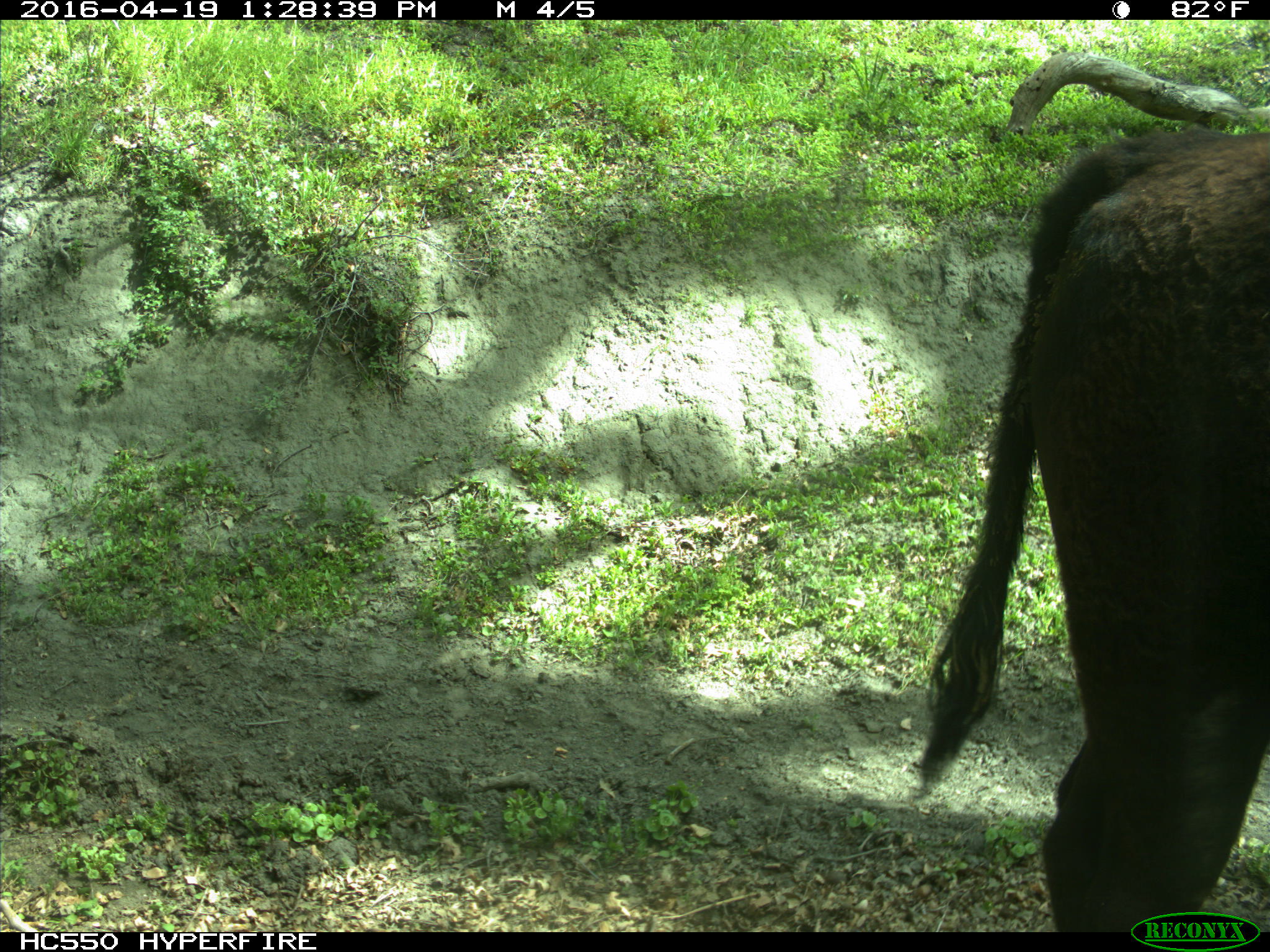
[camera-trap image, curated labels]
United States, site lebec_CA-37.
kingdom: Animalia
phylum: Chordata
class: Mammalia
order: Artiodactyla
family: Bovidae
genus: Bos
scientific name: Bos taurus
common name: domestic cow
Bos taurus (domestic cow).